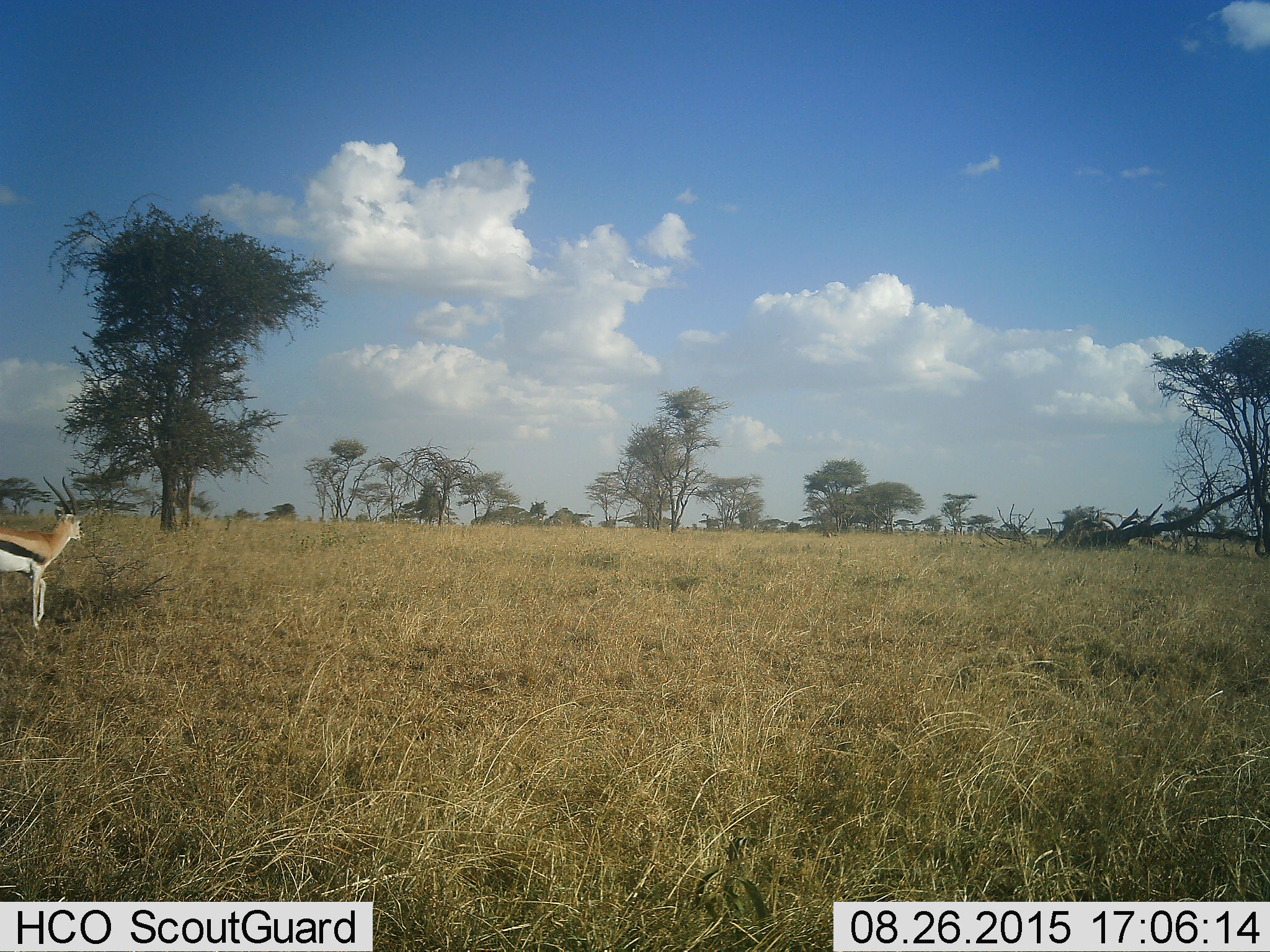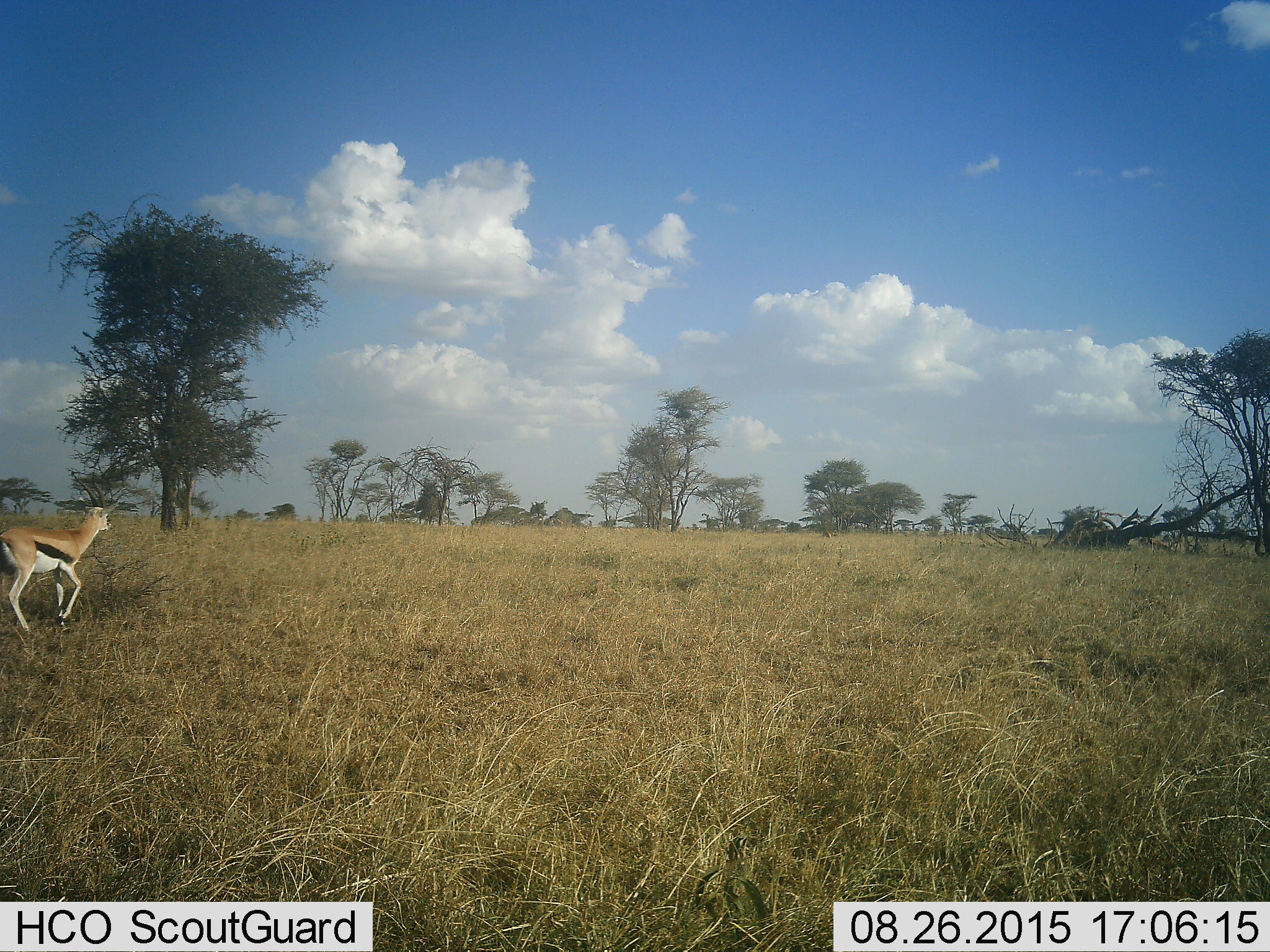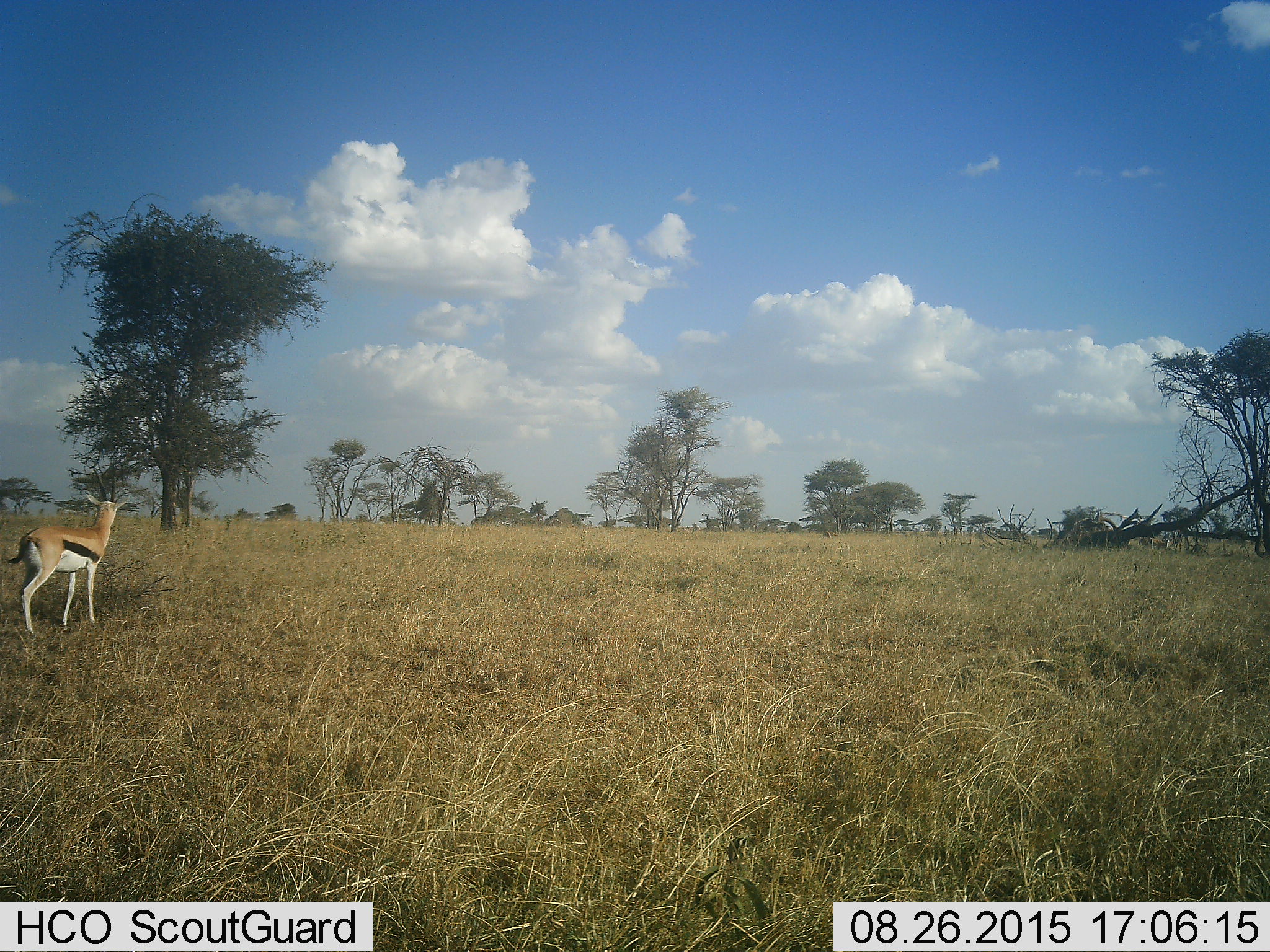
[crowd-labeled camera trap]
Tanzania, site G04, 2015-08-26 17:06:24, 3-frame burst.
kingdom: Animalia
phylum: Chordata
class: Mammalia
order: Artiodactyla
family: Bovidae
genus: Eudorcas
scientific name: Eudorcas thomsonii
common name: thomson's gazelle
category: gazellethomsons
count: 1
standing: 29%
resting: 0%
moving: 71%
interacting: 0%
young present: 0%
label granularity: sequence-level